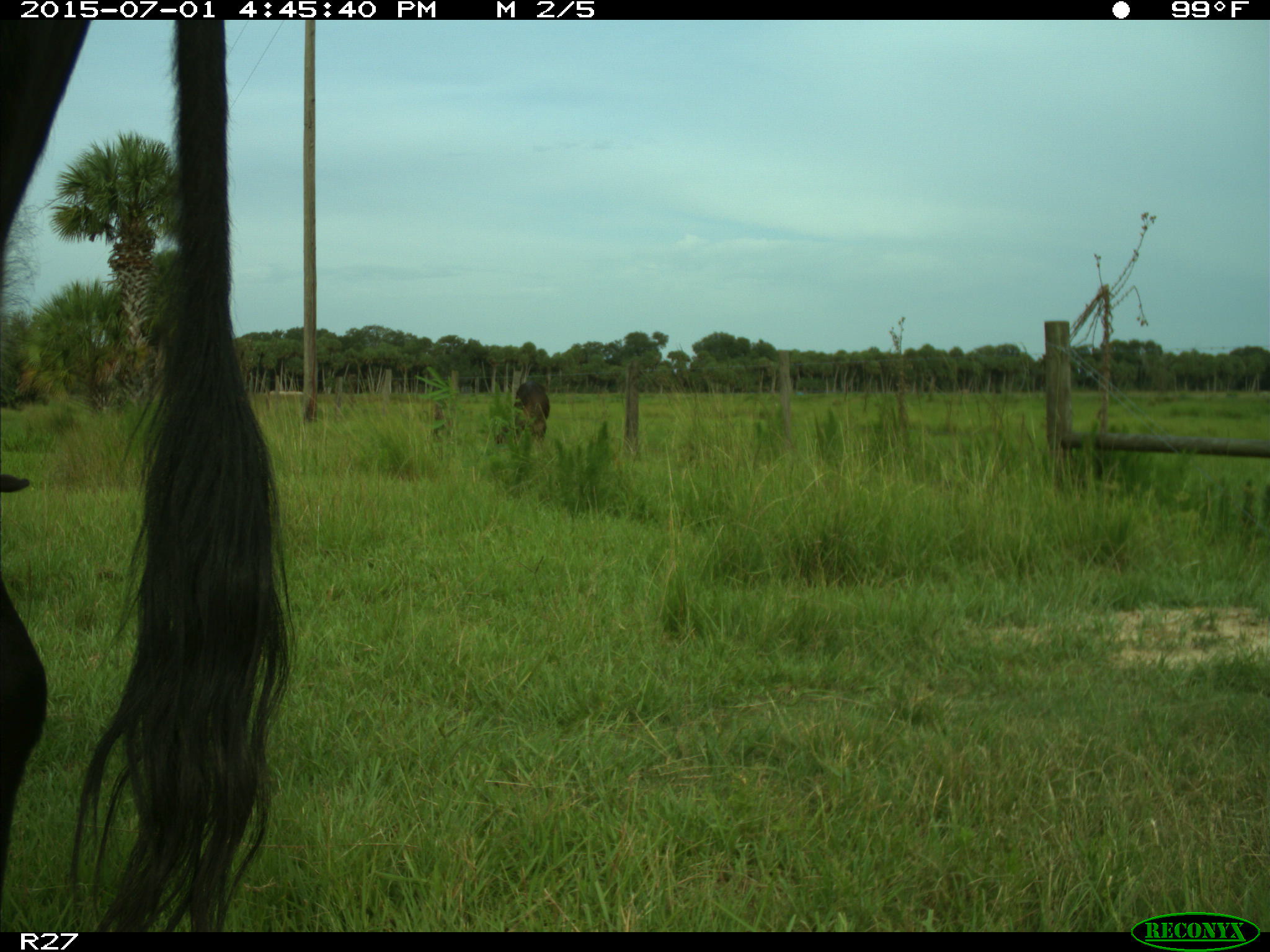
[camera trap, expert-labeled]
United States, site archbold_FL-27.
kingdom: Animalia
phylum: Chordata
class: Mammalia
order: Artiodactyla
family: Bovidae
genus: Bos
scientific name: Bos taurus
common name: domestic cow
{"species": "Bos taurus (domestic cow)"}